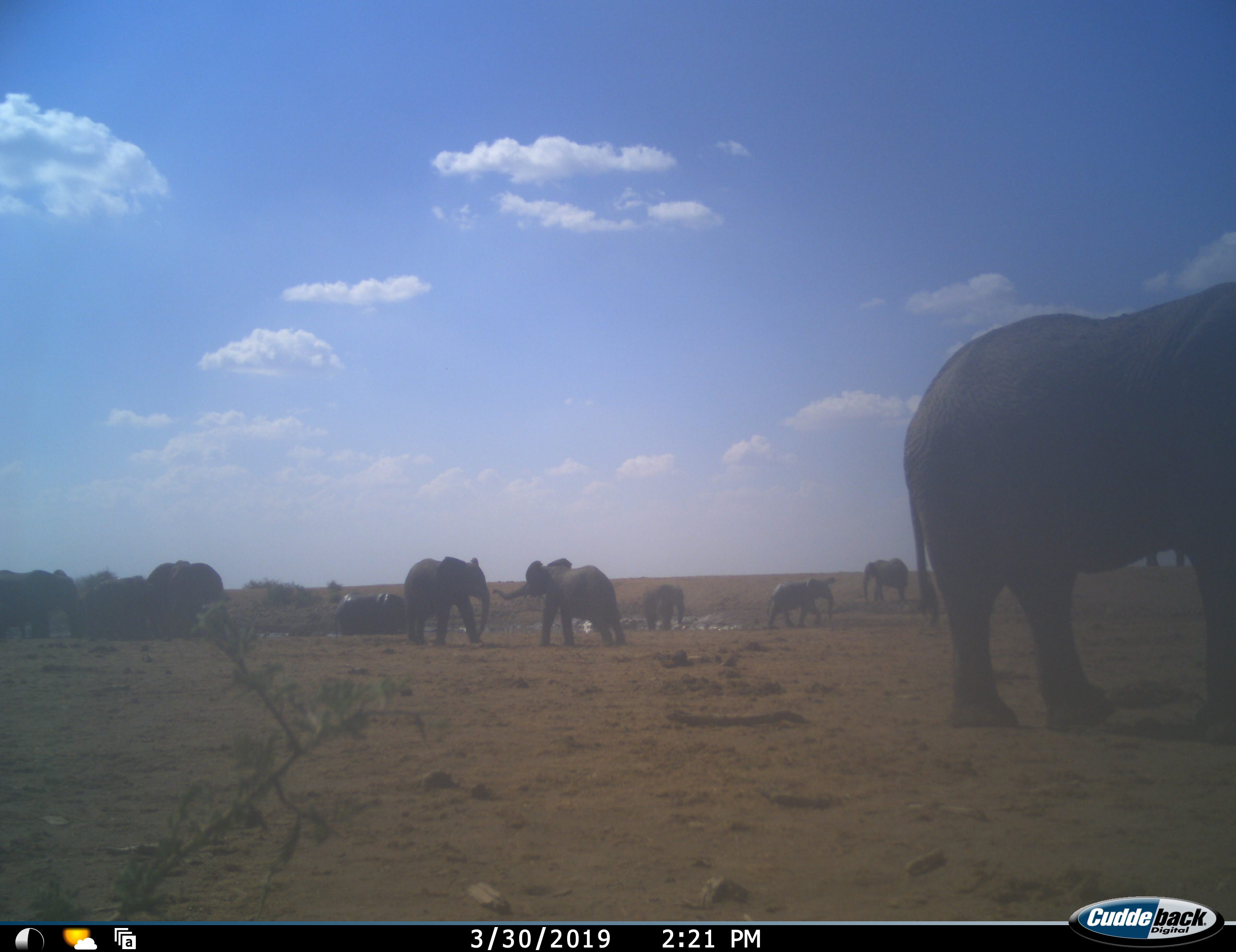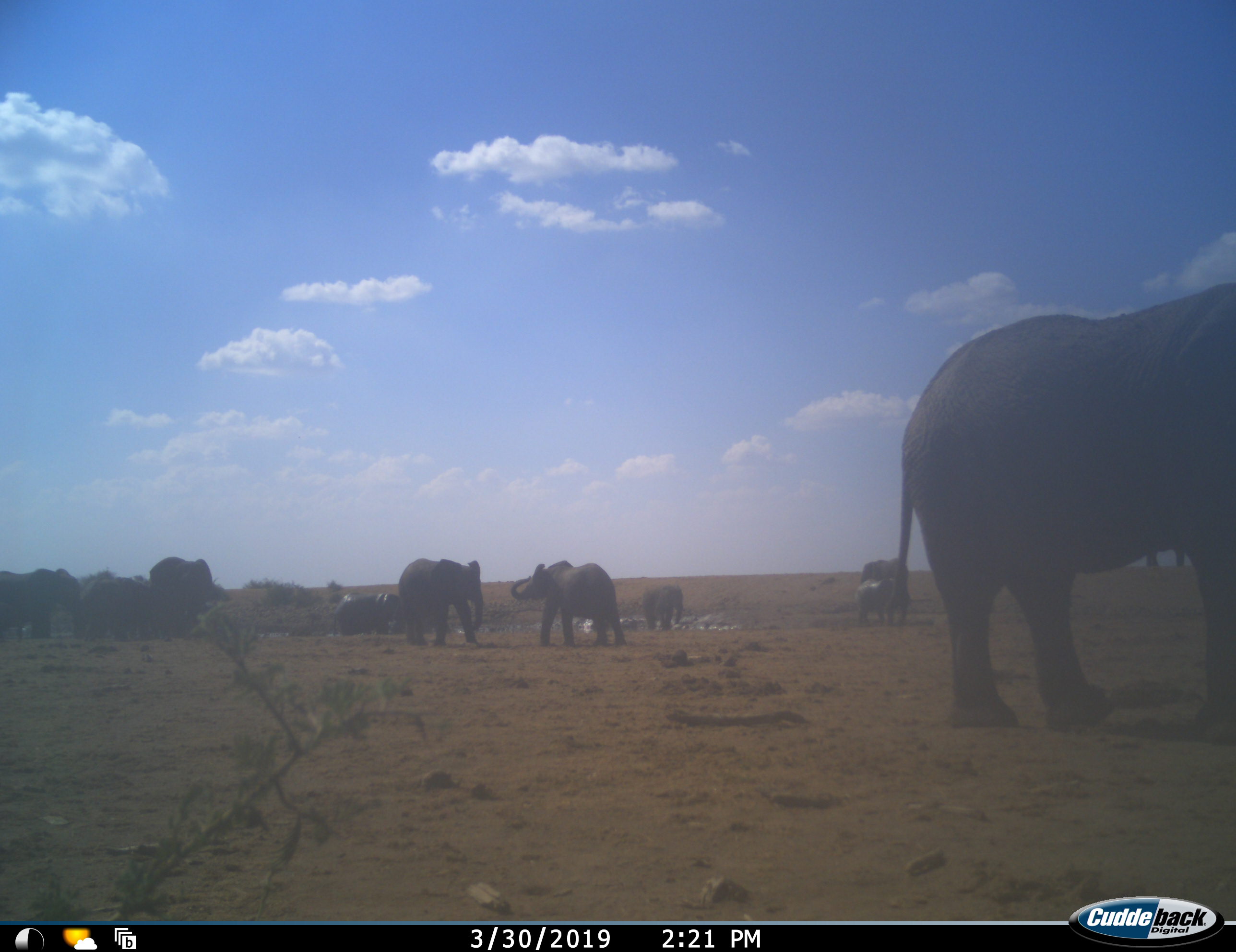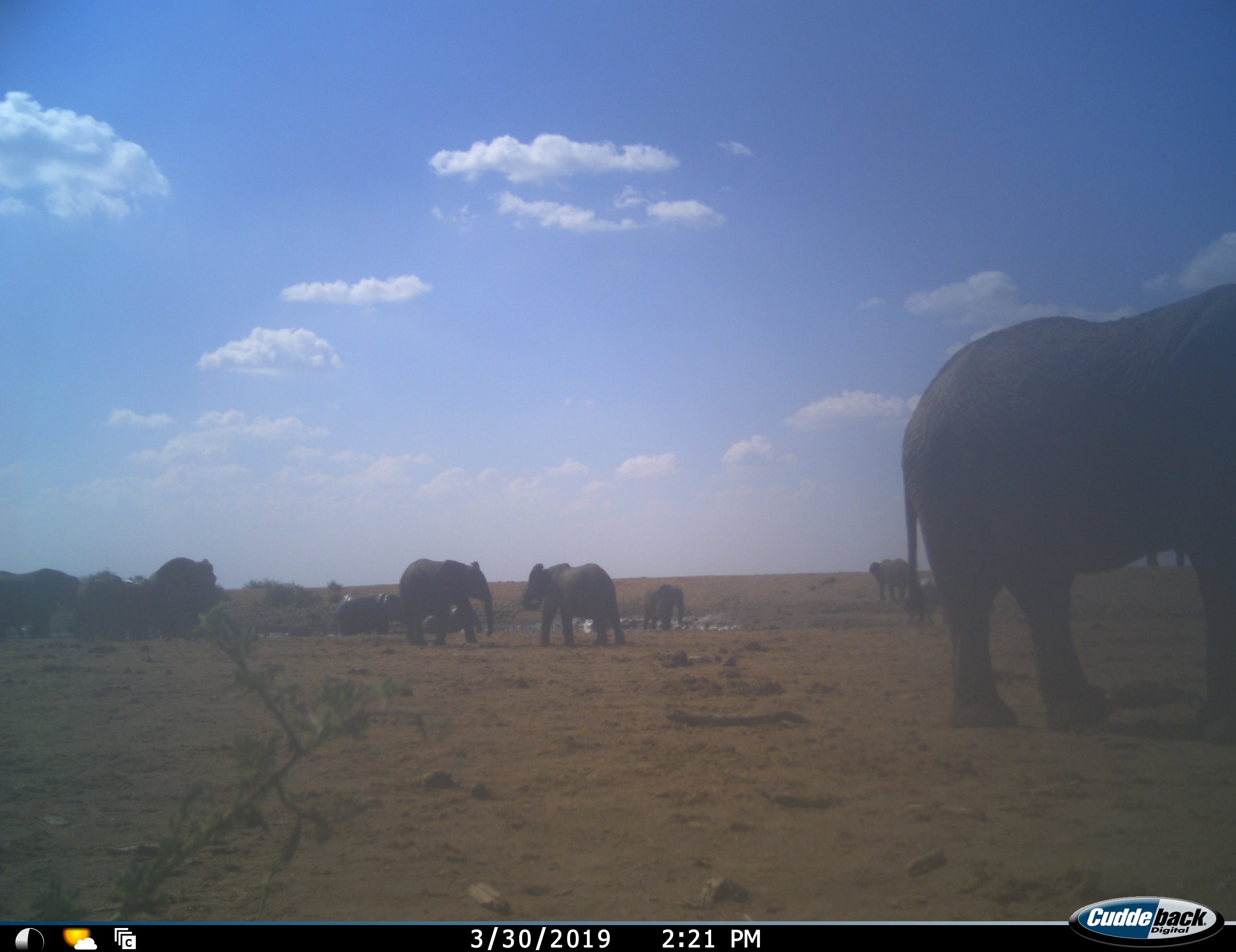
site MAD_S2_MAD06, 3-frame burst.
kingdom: Animalia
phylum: Chordata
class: Mammalia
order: Proboscidea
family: Elephantidae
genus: Loxodonta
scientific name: Loxodonta africana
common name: african bush elephant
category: elephant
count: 11-50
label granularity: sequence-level